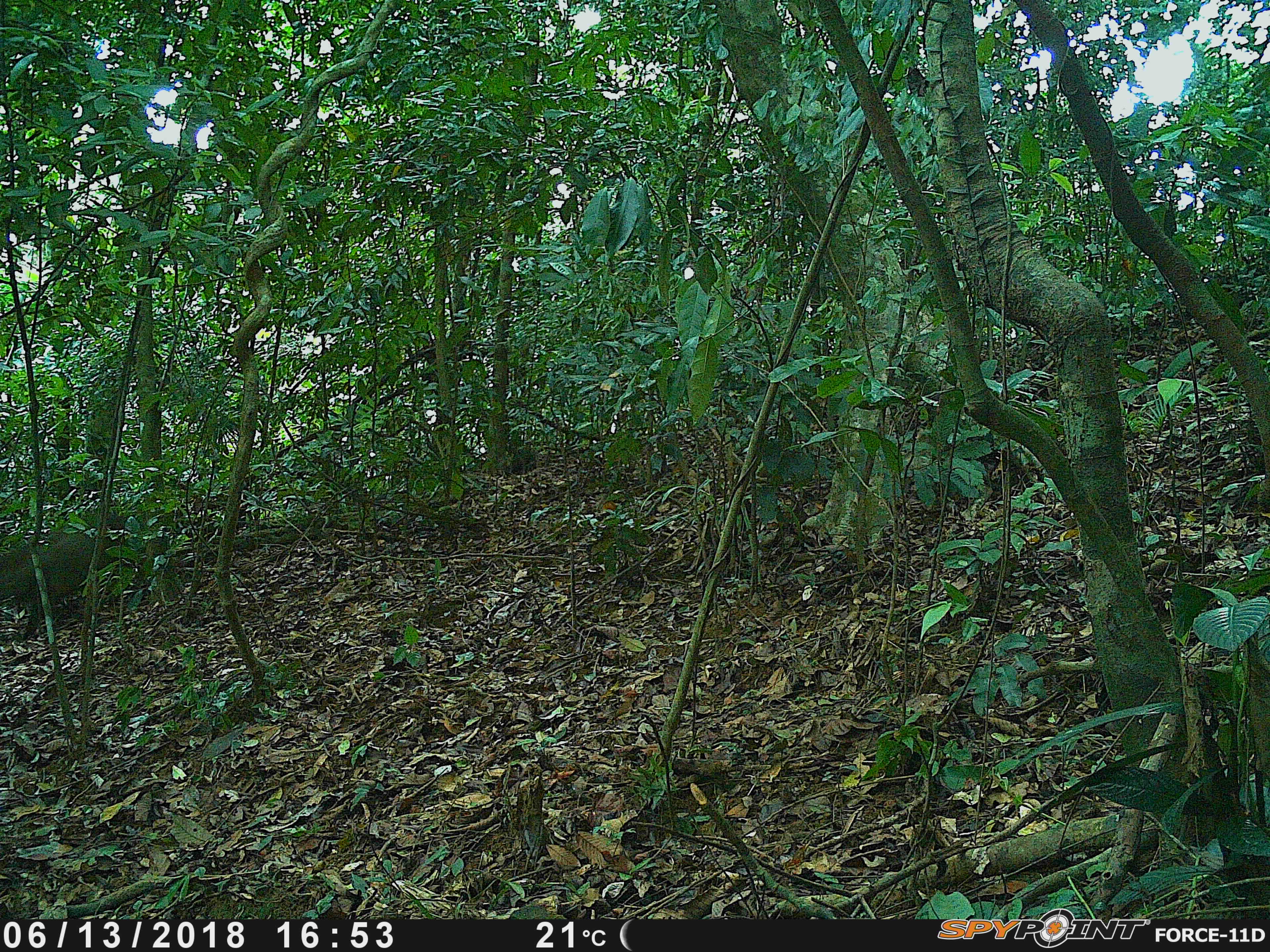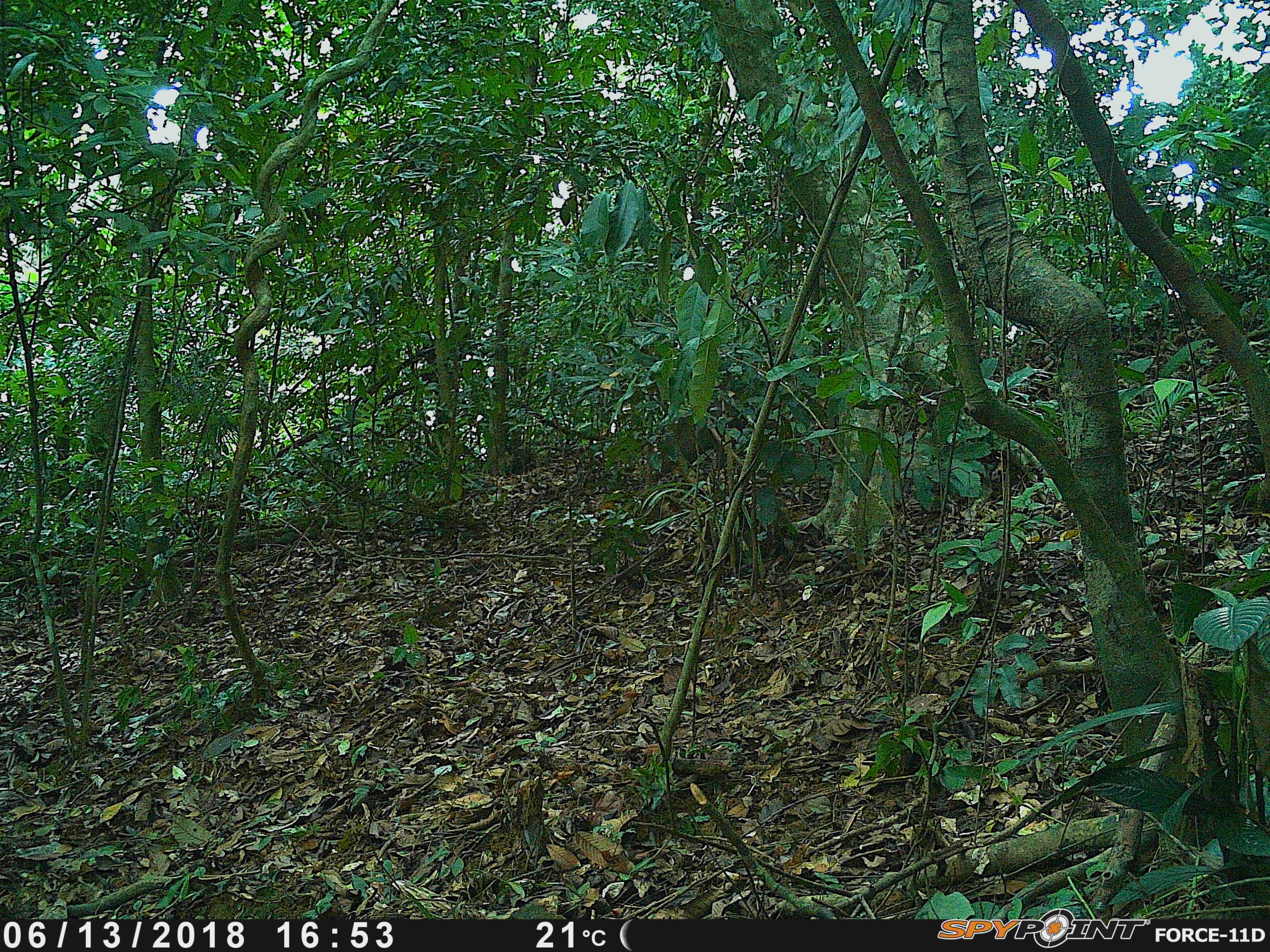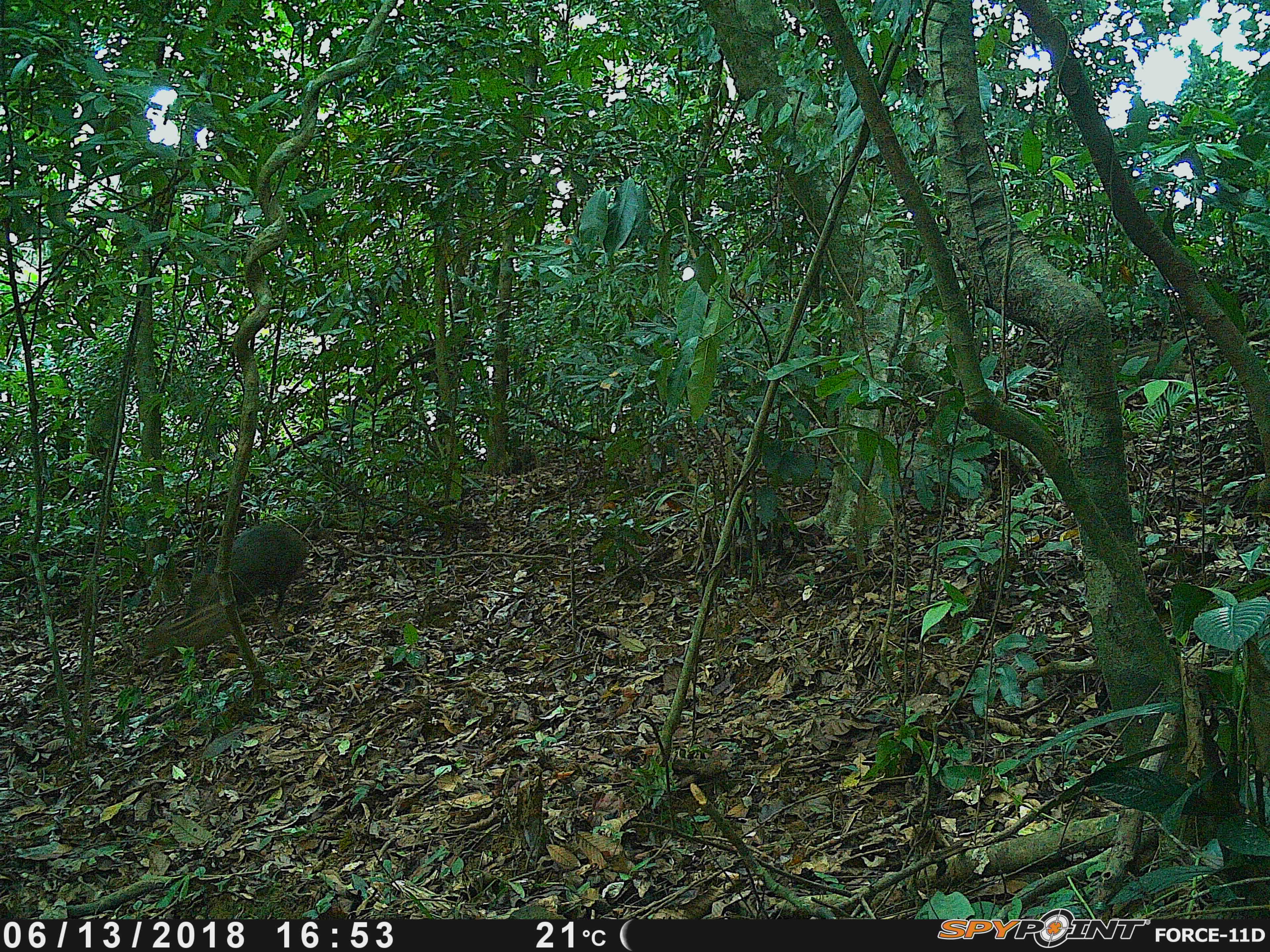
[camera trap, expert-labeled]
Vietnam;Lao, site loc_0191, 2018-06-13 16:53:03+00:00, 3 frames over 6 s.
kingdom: Animalia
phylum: Chordata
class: Mammalia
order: Artiodactyla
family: Suidae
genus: Sus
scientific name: Sus scrofa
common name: eurasian wild pig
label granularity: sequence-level